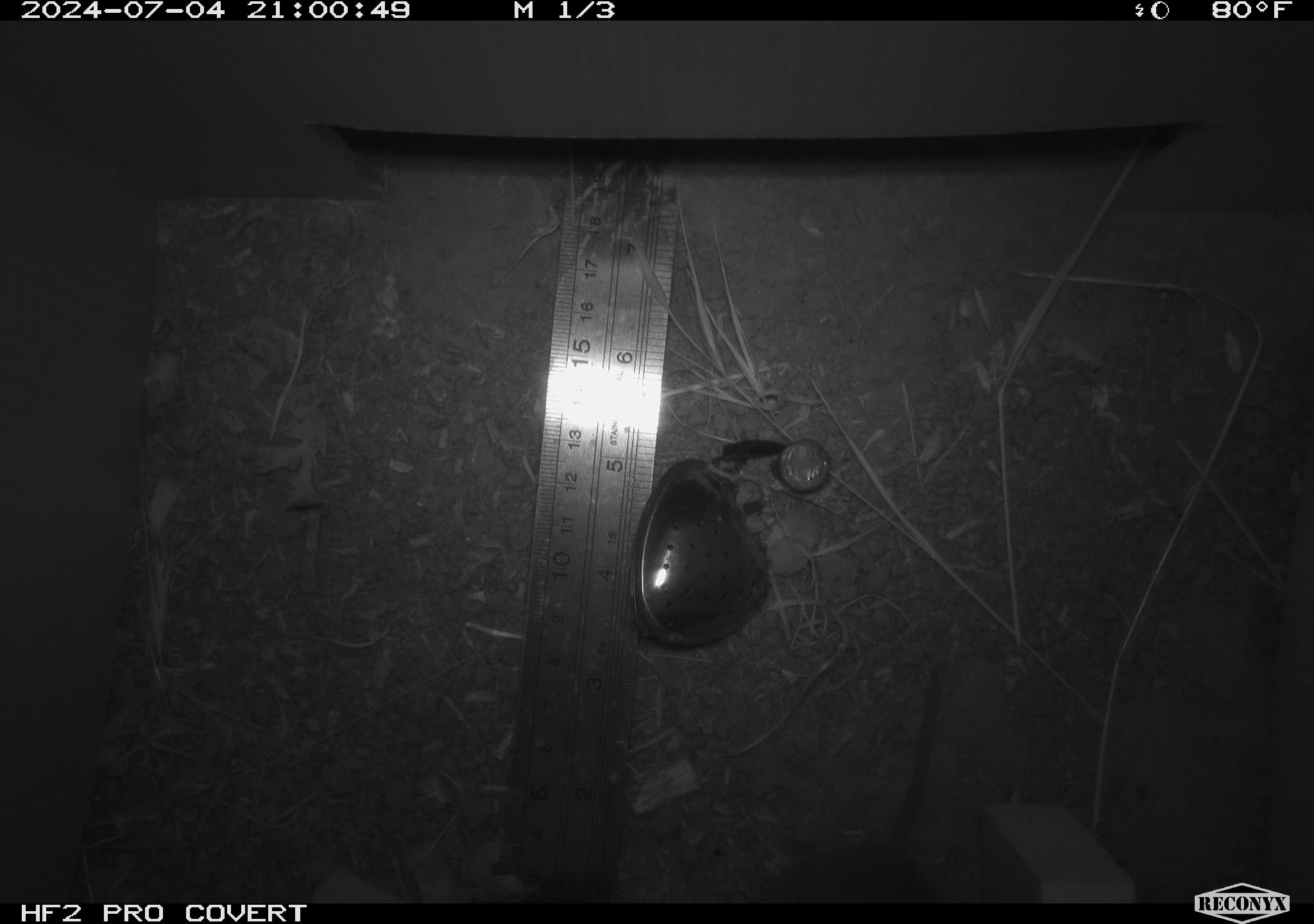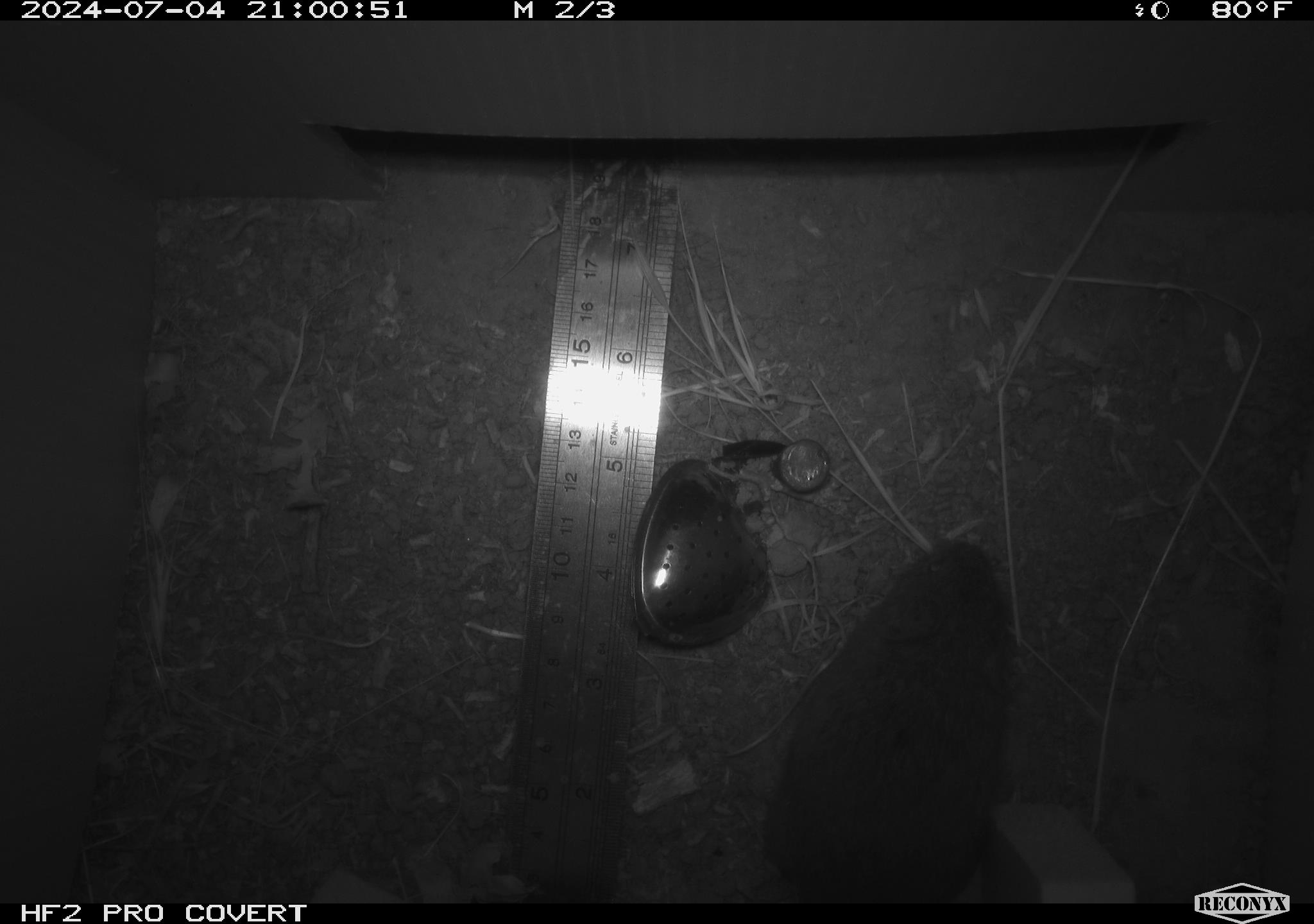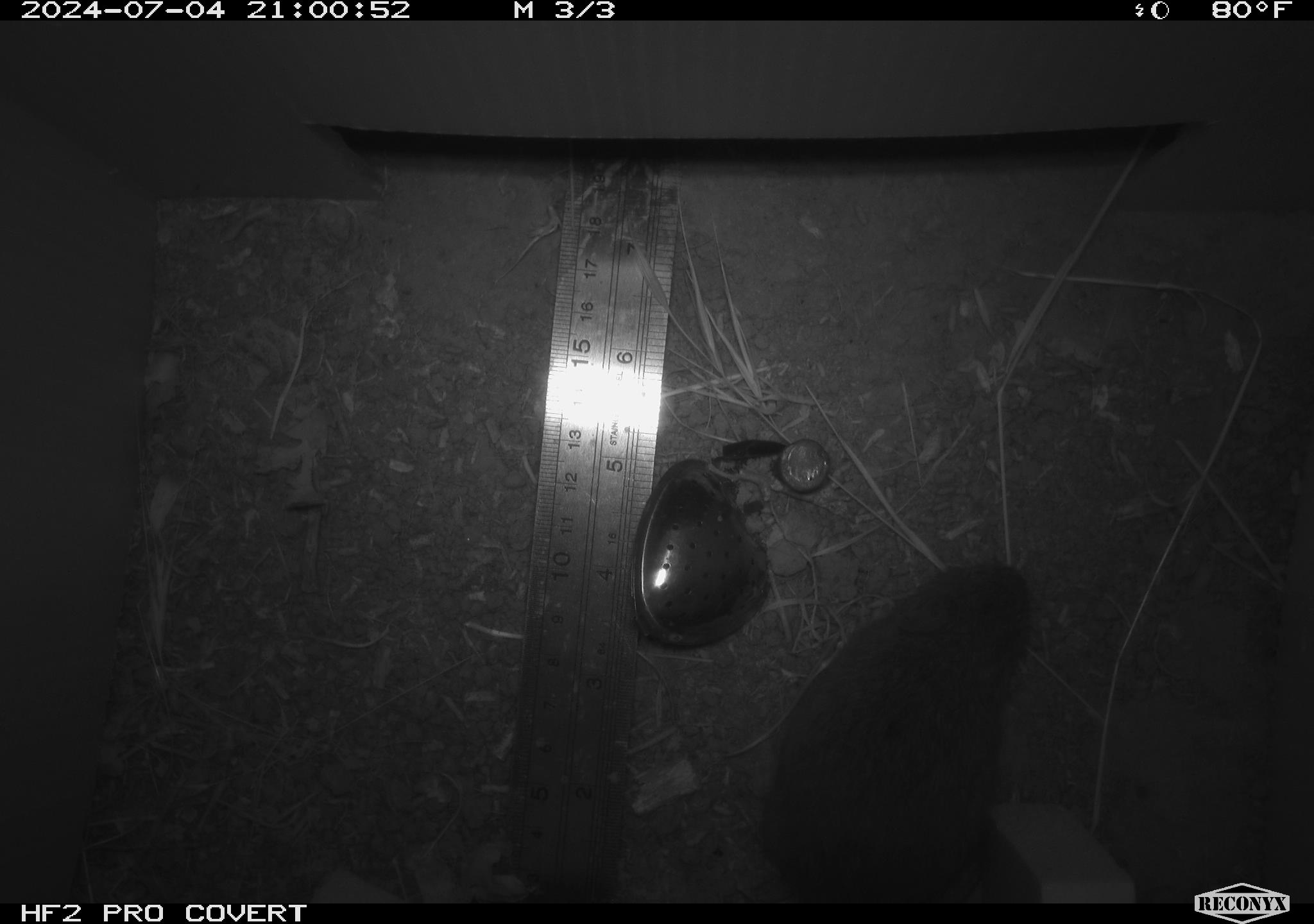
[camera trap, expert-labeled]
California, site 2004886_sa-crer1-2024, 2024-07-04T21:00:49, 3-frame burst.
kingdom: Animalia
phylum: Chordata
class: Mammalia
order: Rodentia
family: Cricetidae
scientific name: Arvicolinae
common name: voles, lemmings, and muskrats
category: arvicolinae subfamily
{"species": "arvicolinae subfamily (voles, lemmings, and muskrats) (Arvicolinae)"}